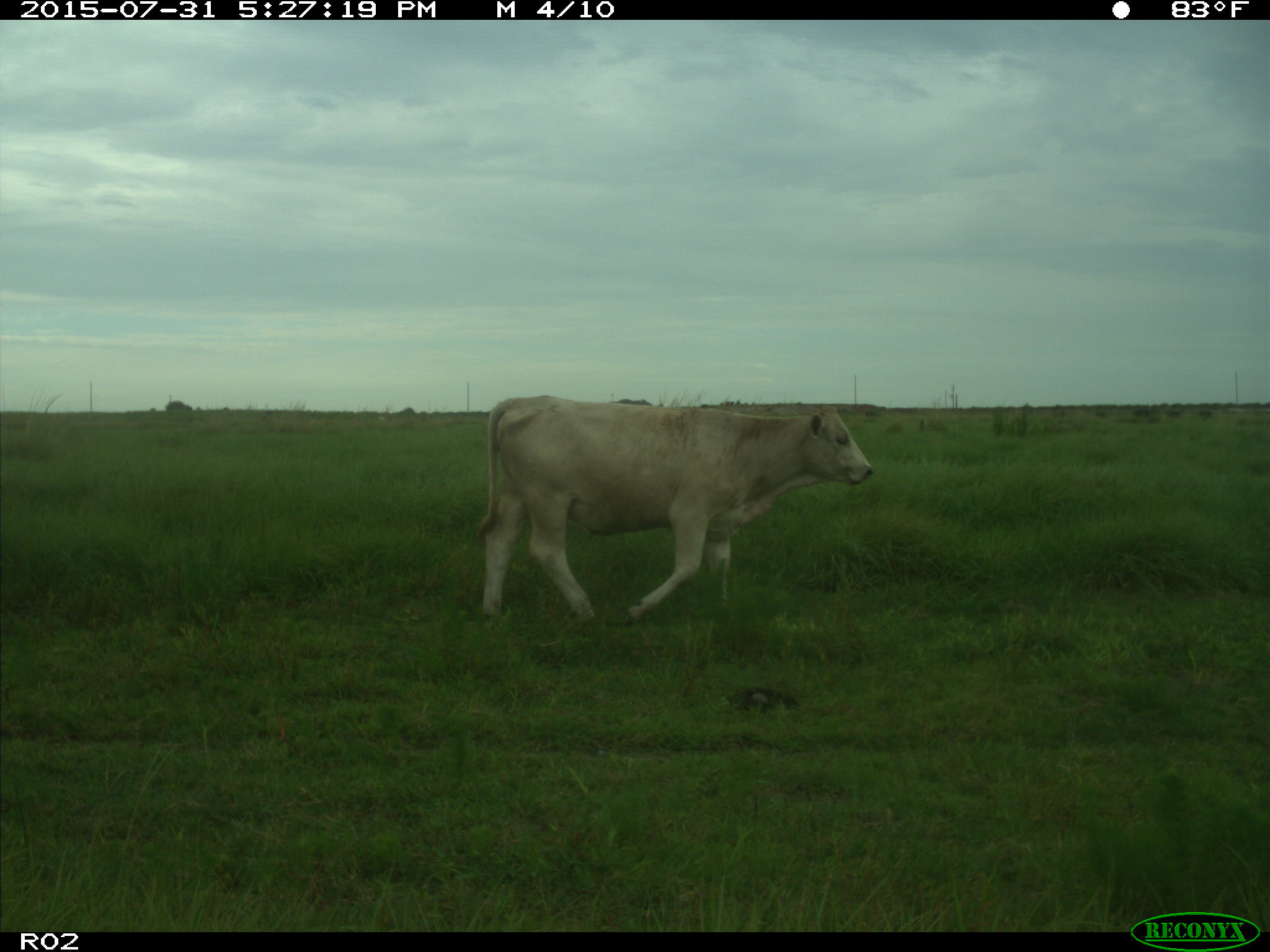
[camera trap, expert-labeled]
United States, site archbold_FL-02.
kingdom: Animalia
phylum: Chordata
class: Mammalia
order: Artiodactyla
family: Bovidae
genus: Bos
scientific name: Bos taurus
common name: domestic cow